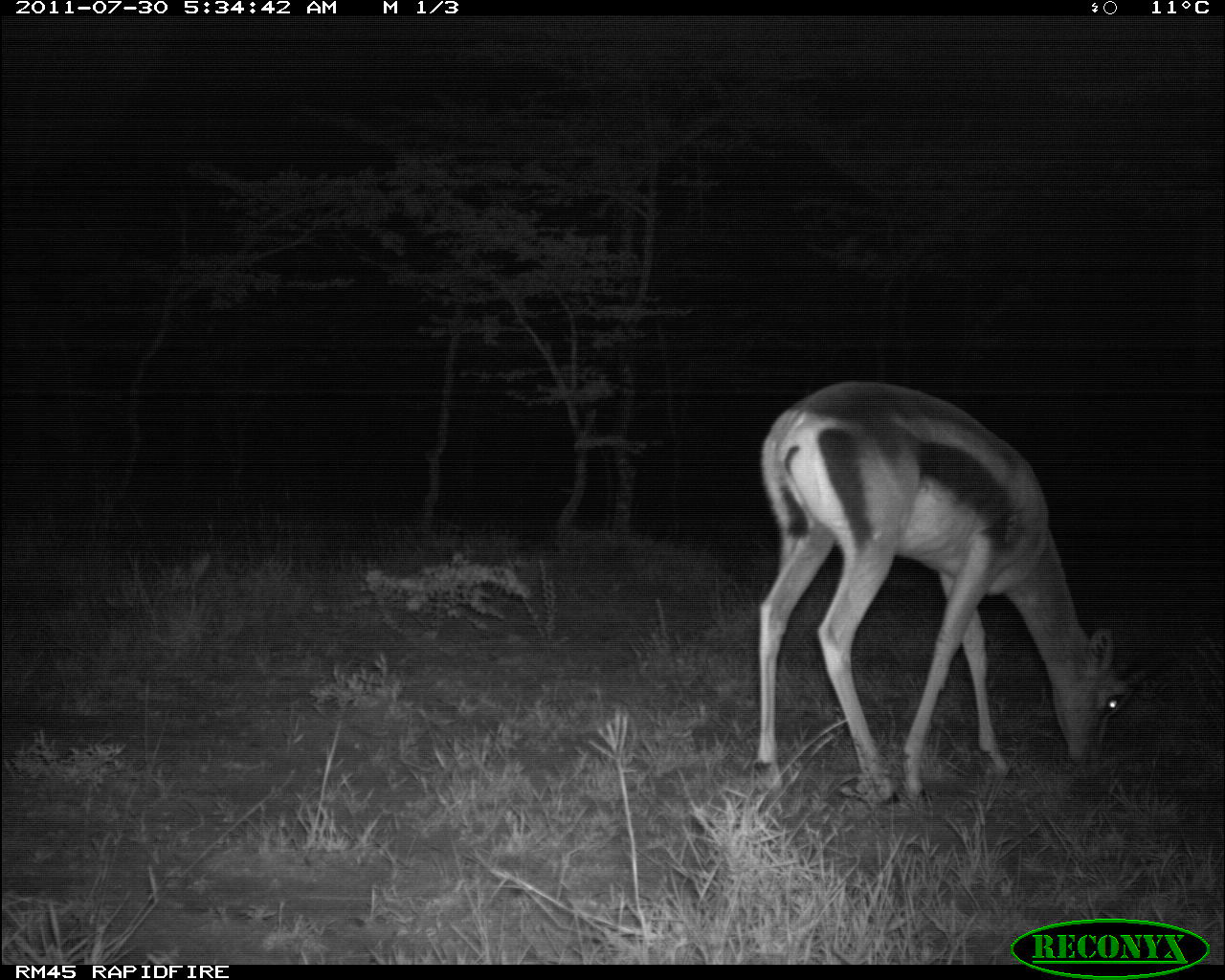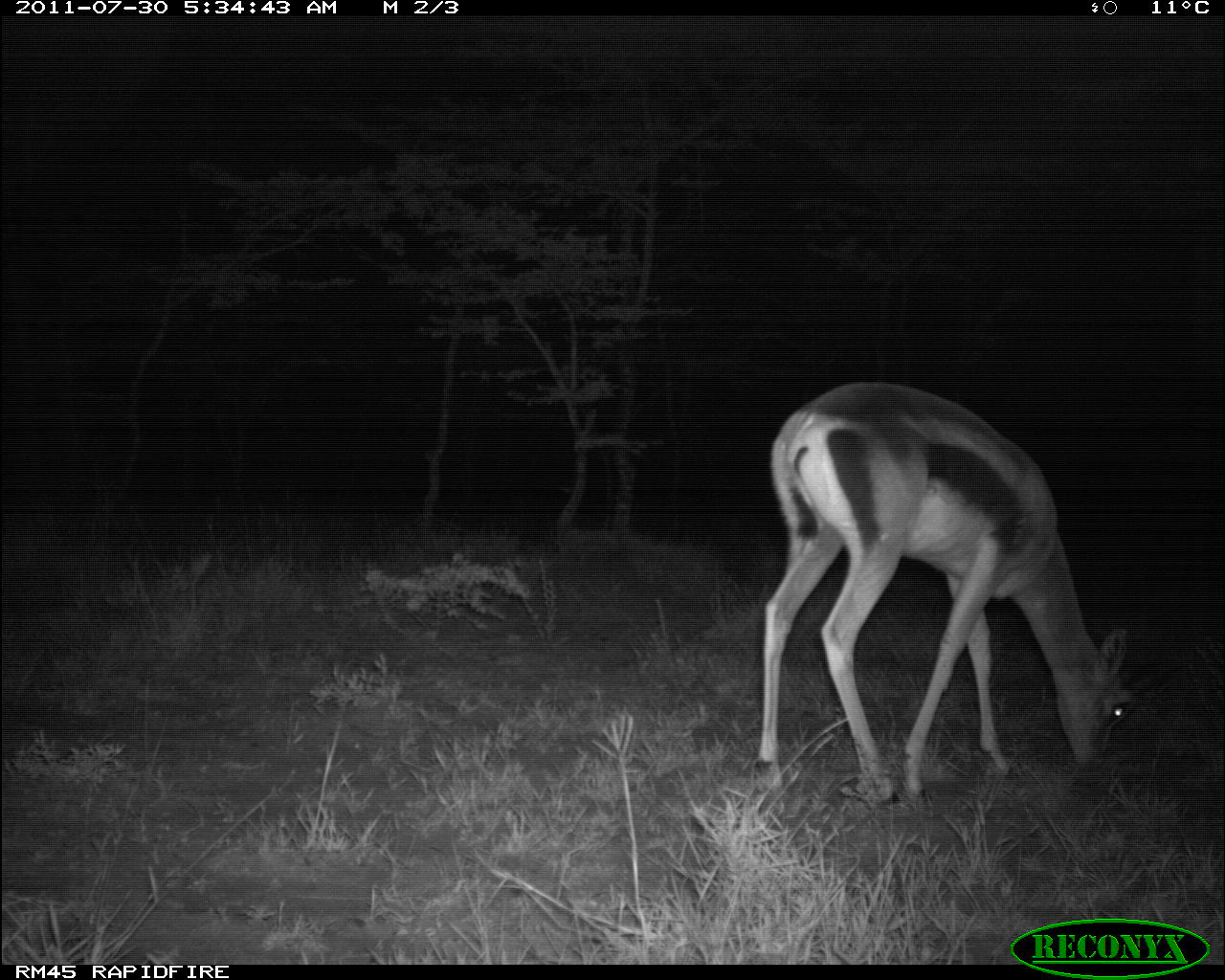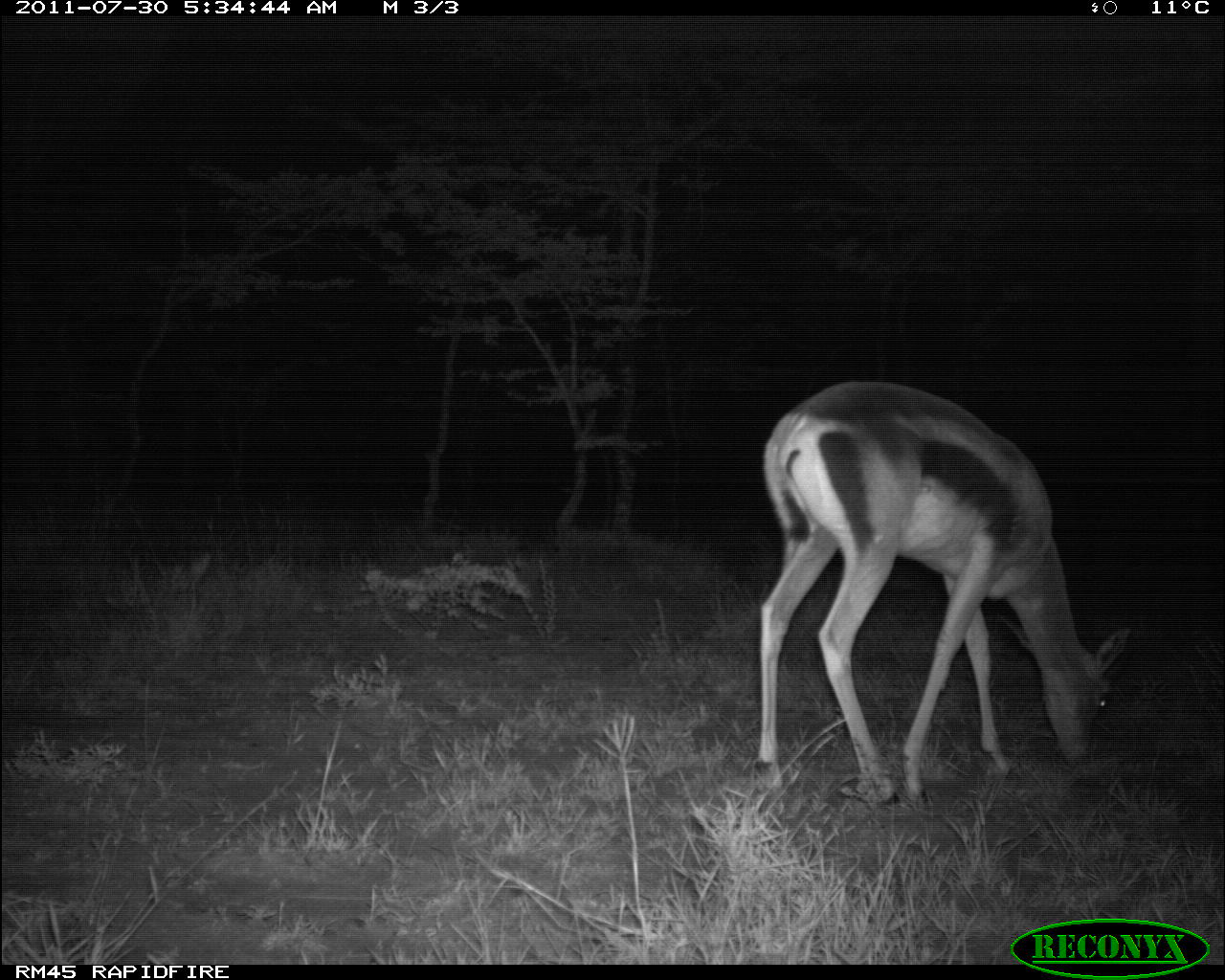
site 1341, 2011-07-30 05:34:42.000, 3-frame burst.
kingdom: Animalia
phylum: Chordata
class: Mammalia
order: Artiodactyla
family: Bovidae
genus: Nanger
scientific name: Nanger granti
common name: grant's gazelle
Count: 1.